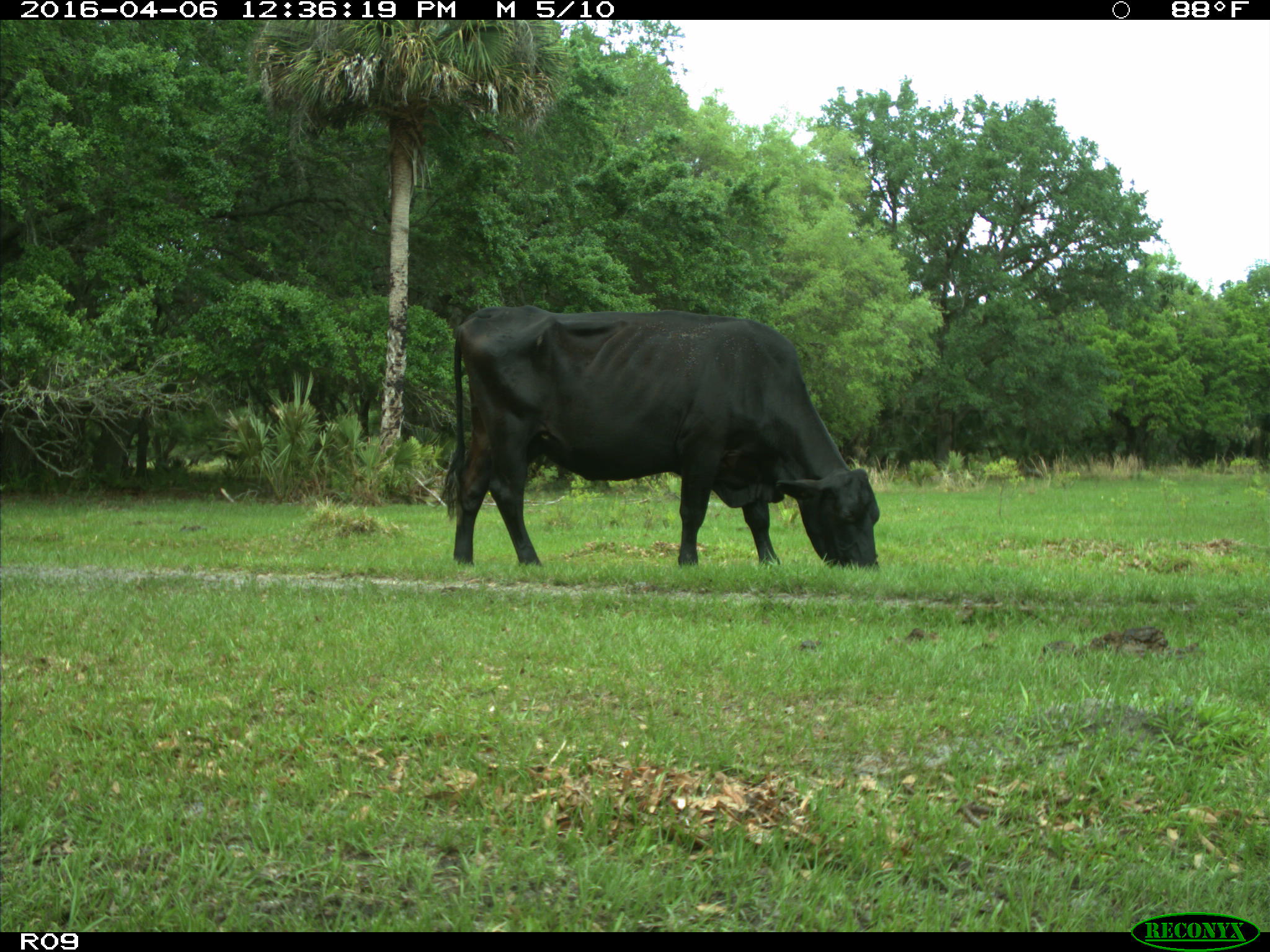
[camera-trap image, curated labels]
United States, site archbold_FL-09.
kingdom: Animalia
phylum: Chordata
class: Mammalia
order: Artiodactyla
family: Bovidae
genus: Bos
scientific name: Bos taurus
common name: domestic cow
Bos taurus (domestic cow).